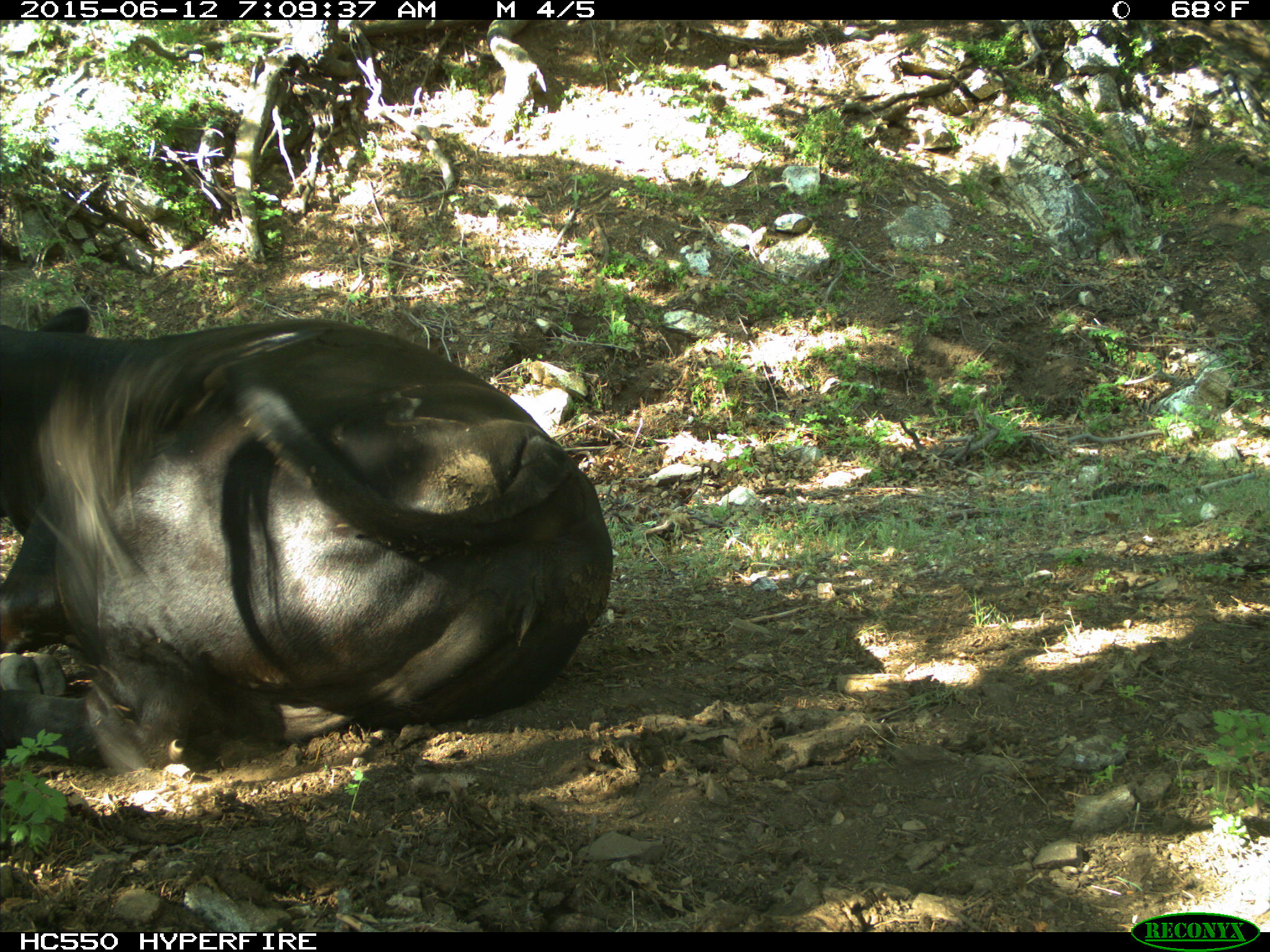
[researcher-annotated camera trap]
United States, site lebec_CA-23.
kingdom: Animalia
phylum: Chordata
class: Mammalia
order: Artiodactyla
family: Bovidae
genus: Bos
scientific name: Bos taurus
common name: domestic cow